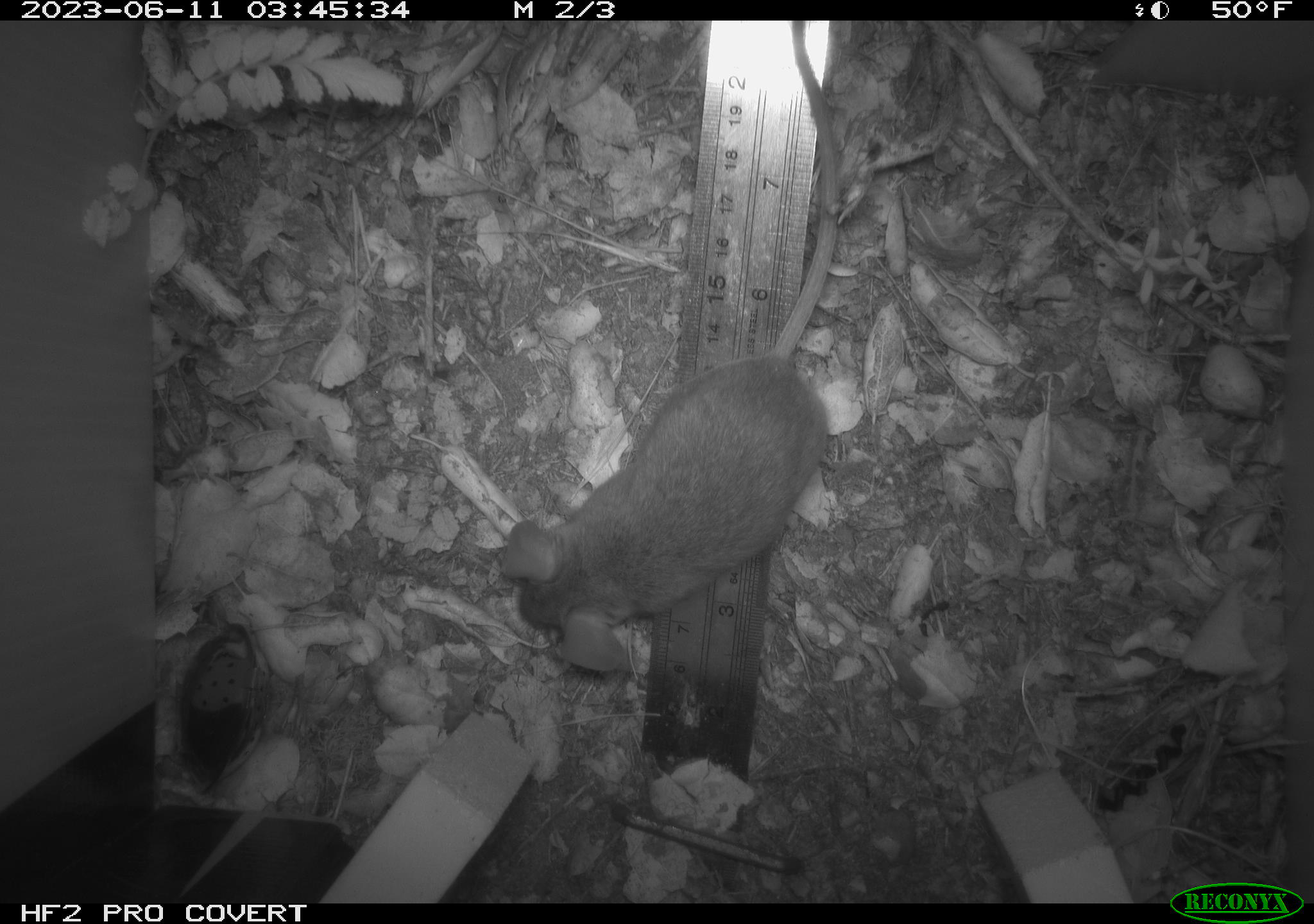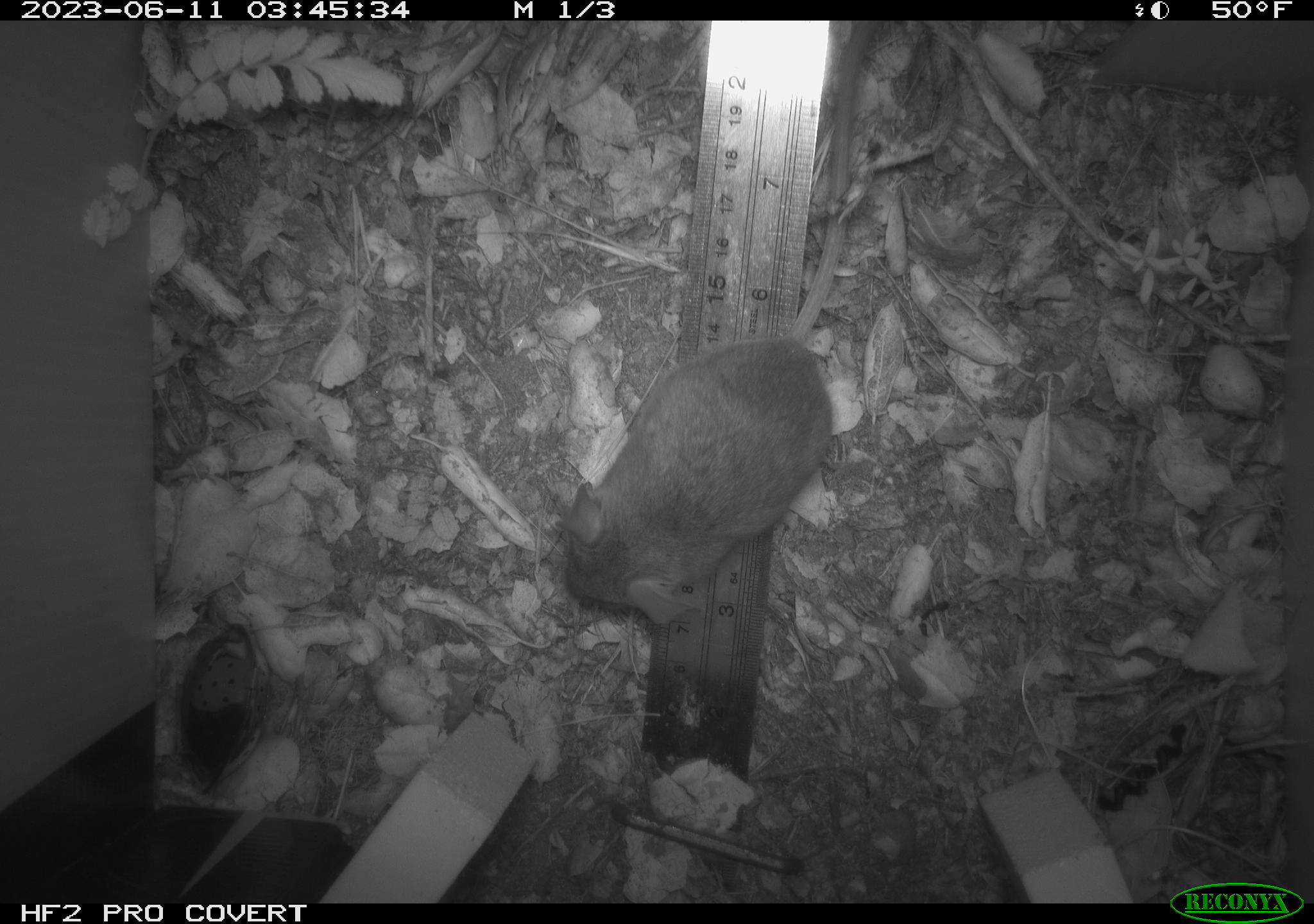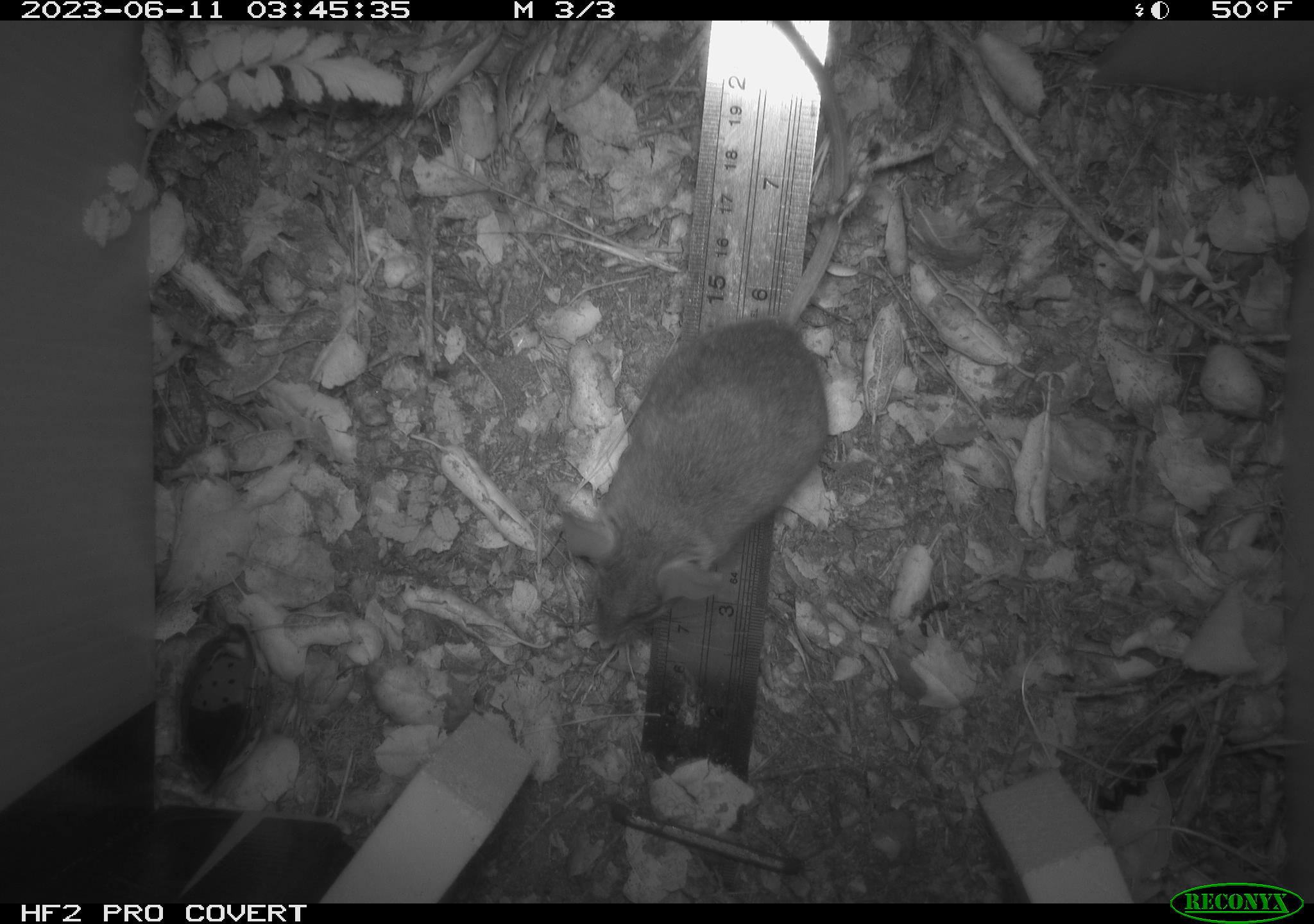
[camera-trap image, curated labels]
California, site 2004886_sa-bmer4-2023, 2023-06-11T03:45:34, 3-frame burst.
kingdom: Animalia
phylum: Chordata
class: Mammalia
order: Rodentia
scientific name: Rodentia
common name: mouse species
Mouse species (Rodentia).